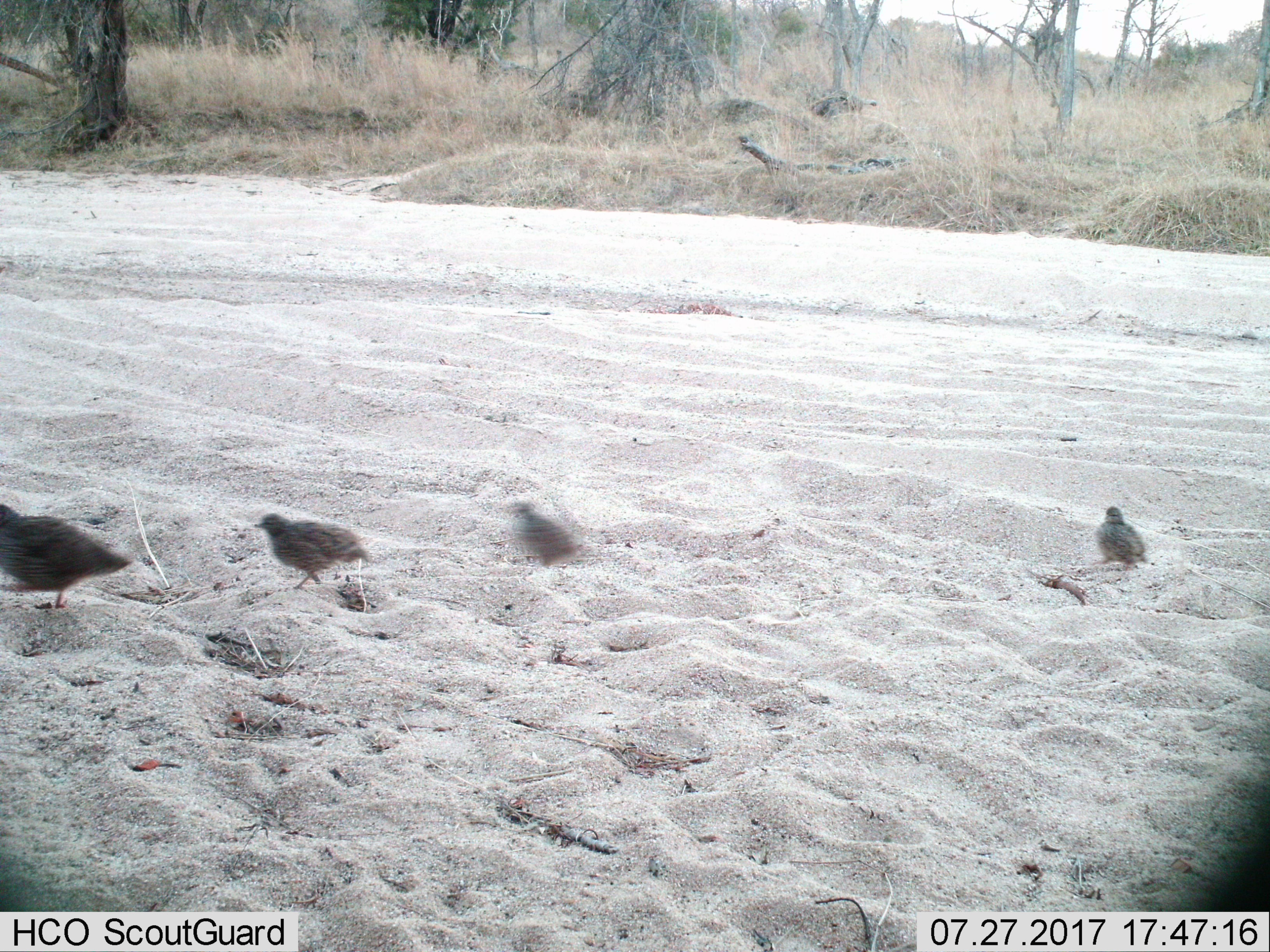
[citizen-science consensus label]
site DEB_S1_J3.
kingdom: Animalia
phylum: Chordata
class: Aves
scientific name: Aves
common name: bird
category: birdother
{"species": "birdother (bird) (Aves)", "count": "4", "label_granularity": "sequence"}